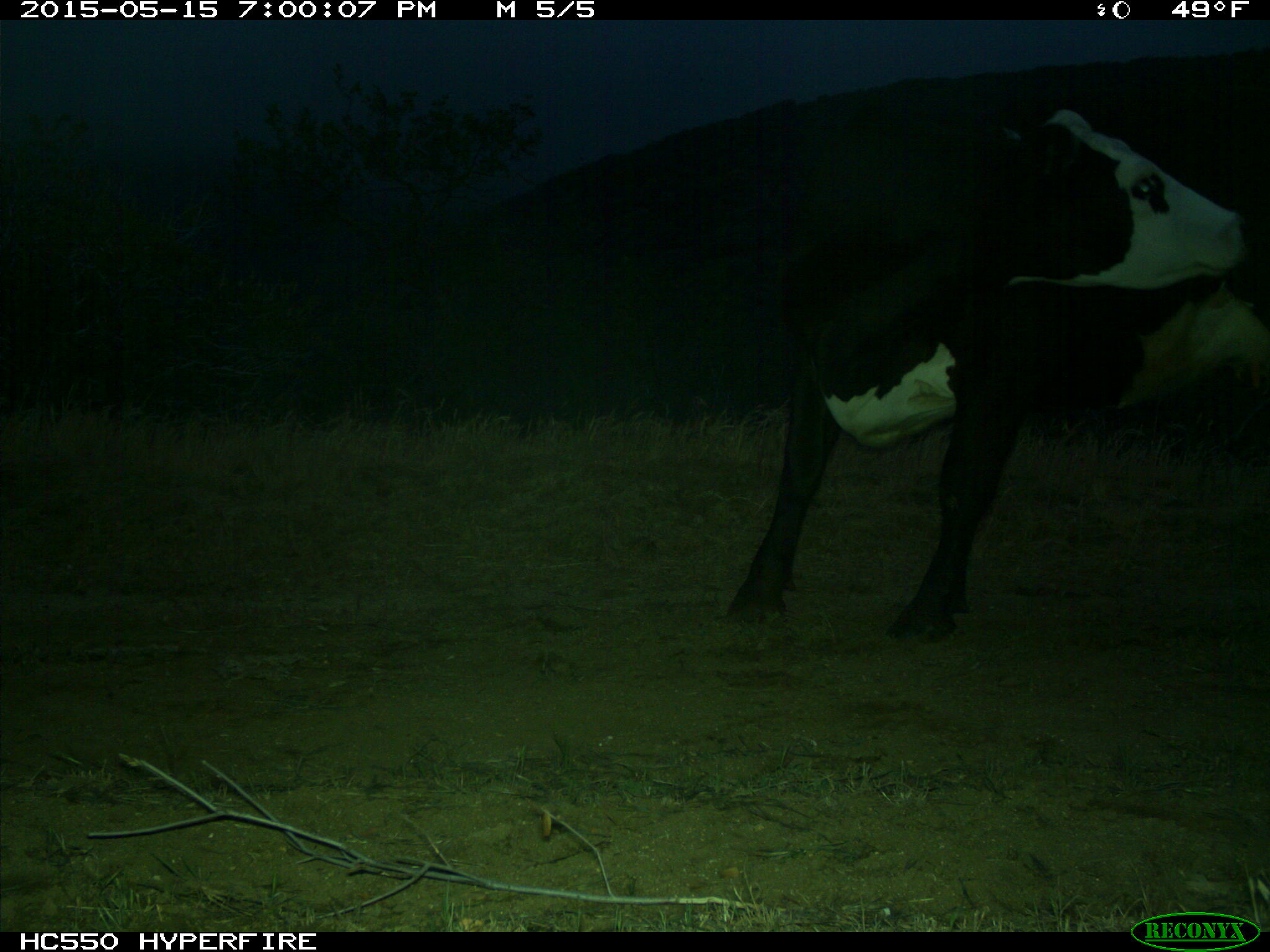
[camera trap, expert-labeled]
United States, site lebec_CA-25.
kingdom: Animalia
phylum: Chordata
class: Mammalia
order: Artiodactyla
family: Bovidae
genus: Bos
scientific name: Bos taurus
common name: domestic cow